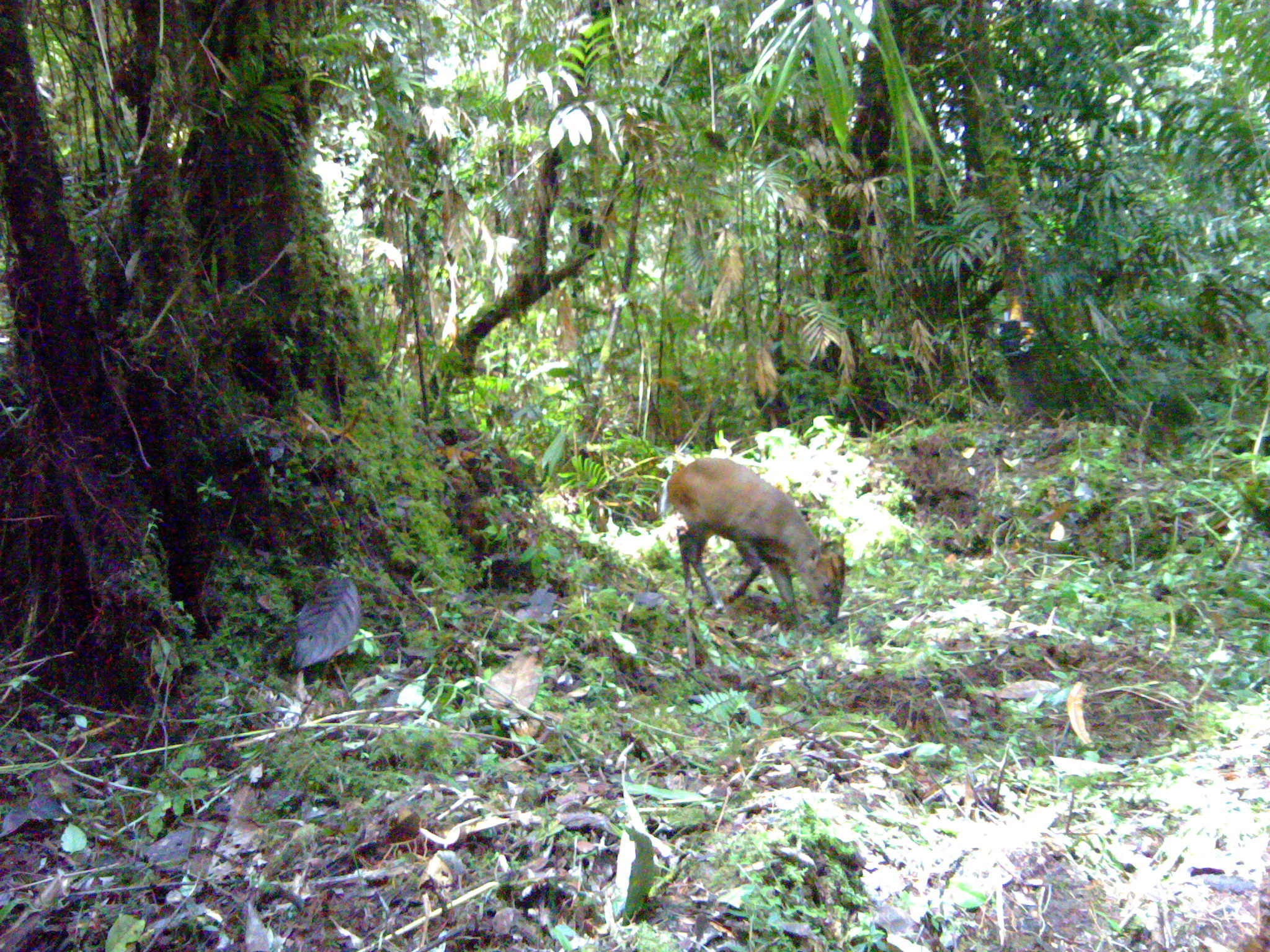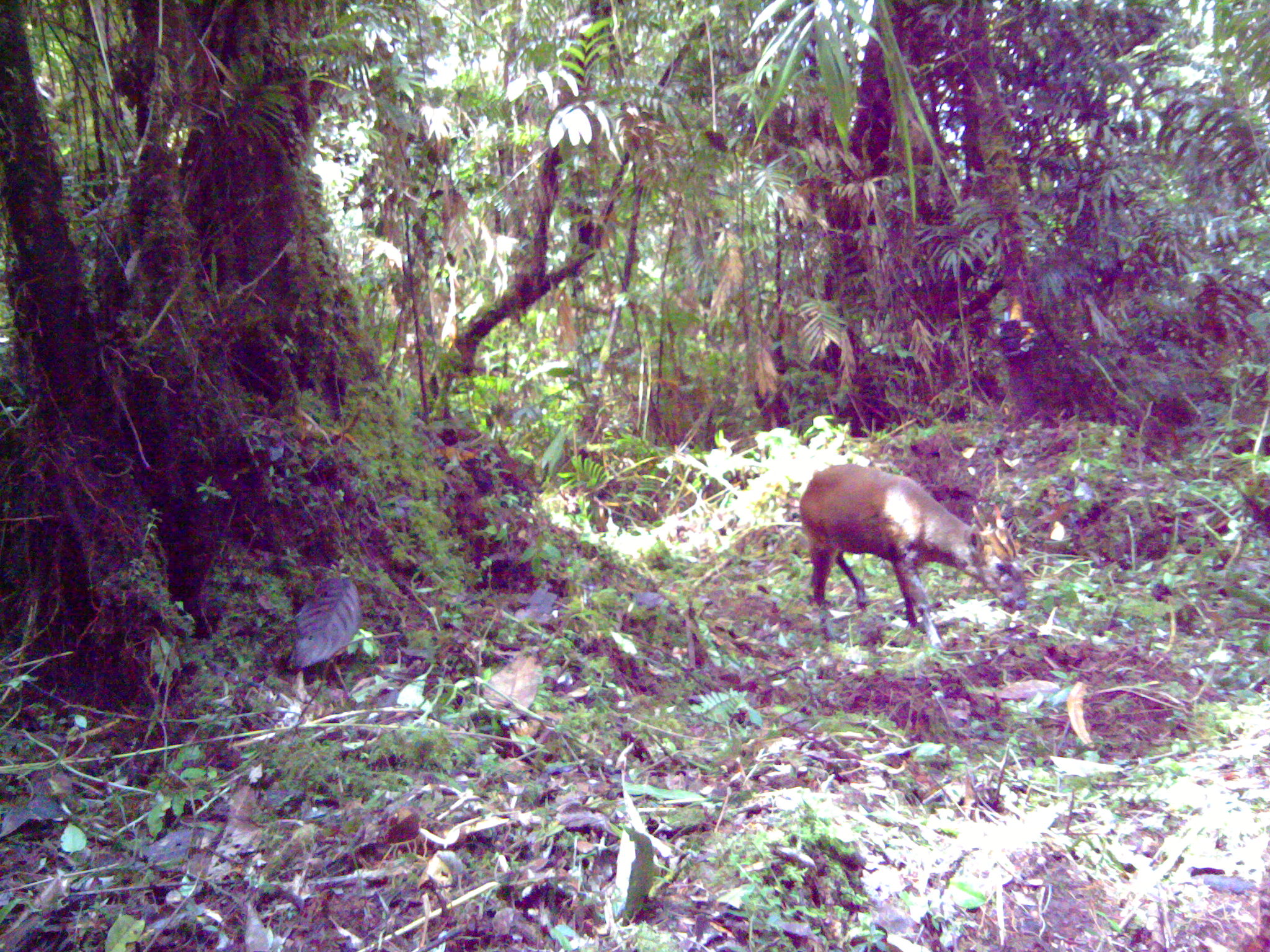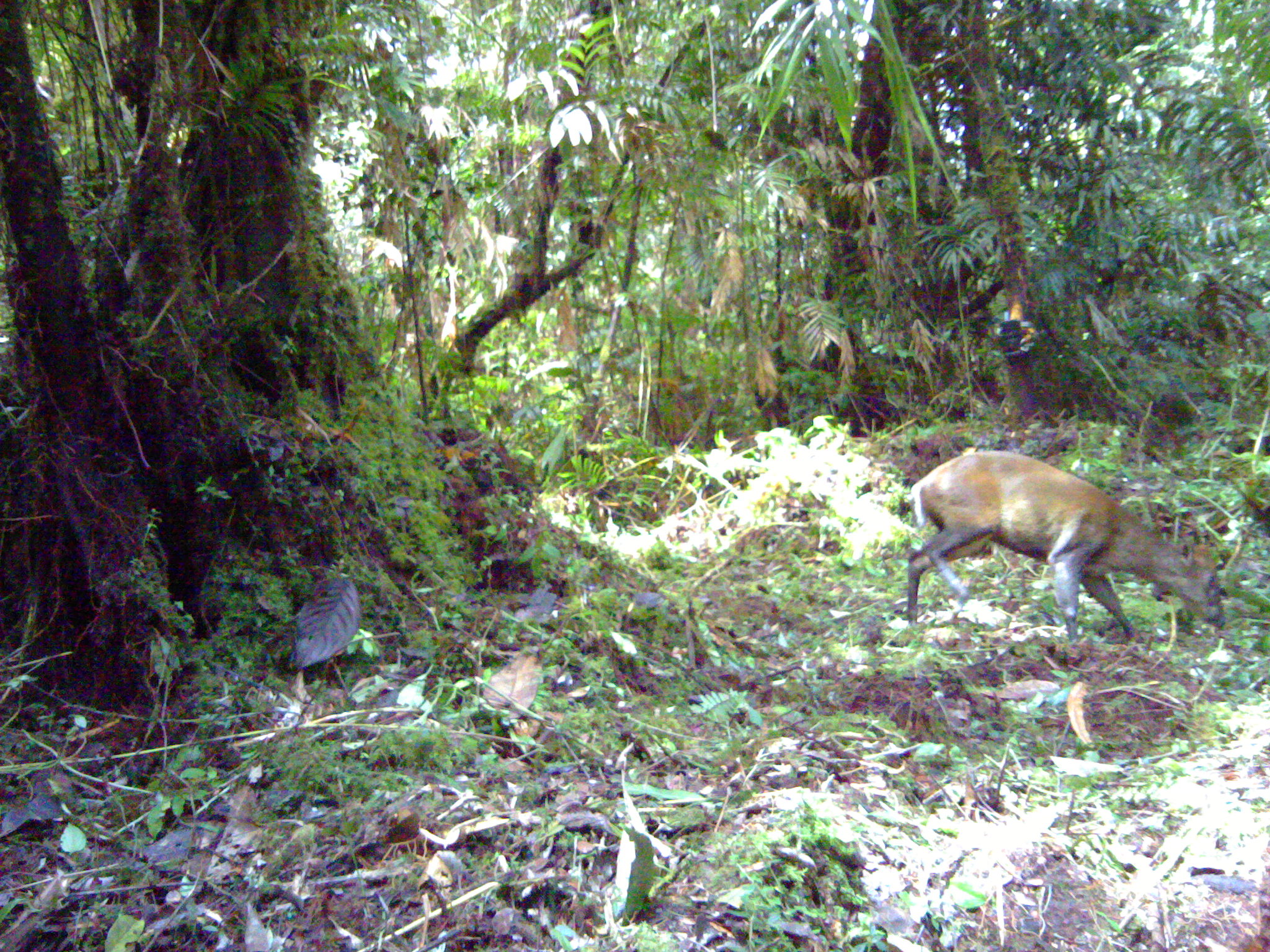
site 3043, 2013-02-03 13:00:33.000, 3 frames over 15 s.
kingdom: Animalia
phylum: Chordata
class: Mammalia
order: Artiodactyla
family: Cervidae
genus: Muntiacus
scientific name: Muntiacus muntjak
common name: southern red muntjac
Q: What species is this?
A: Muntiacus muntjak (southern red muntjac).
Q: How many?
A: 1.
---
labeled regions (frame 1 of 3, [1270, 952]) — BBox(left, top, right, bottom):
muntiacus muntjak: BBox(665, 455, 847, 632)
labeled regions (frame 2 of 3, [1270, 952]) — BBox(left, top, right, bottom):
muntiacus muntjak: BBox(798, 464, 1028, 647)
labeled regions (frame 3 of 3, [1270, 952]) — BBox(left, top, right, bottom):
muntiacus muntjak: BBox(905, 449, 1227, 644)